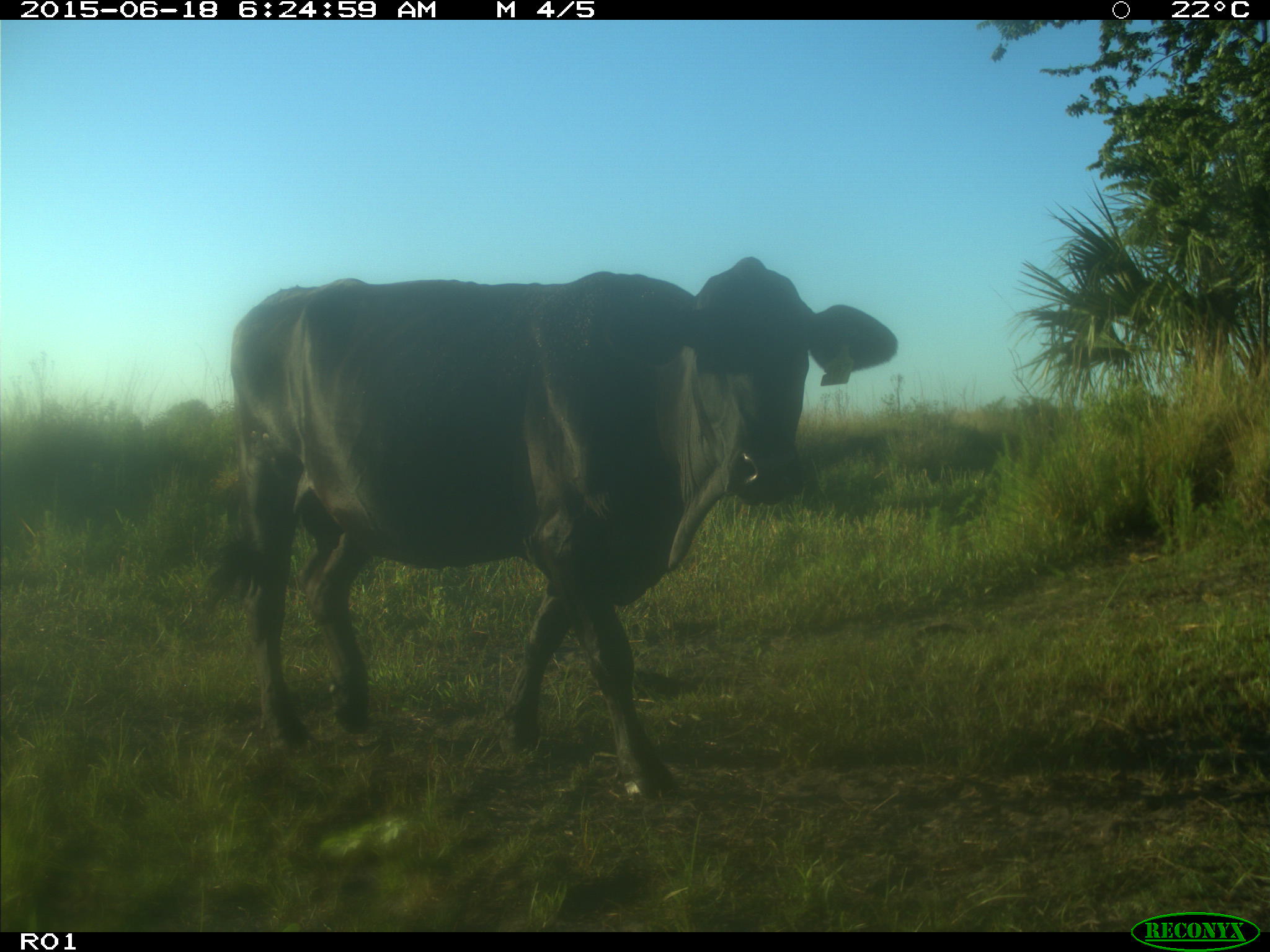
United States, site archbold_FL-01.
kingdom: Animalia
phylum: Chordata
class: Mammalia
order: Artiodactyla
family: Bovidae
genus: Bos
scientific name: Bos taurus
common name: domestic cow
Bos taurus (domestic cow).